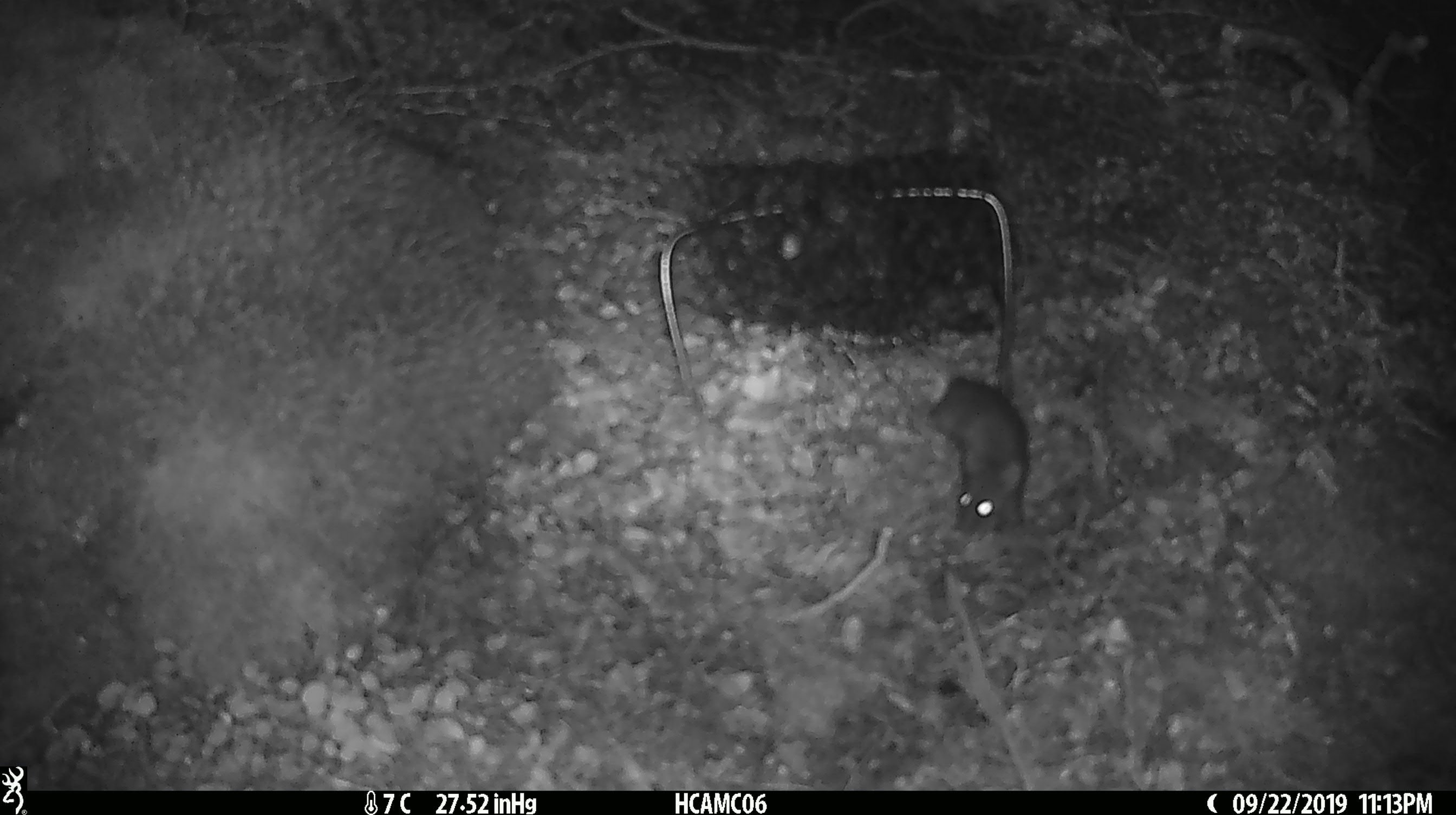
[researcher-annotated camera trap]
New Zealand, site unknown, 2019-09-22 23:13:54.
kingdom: Animalia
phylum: Chordata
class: Mammalia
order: Rodentia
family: Muridae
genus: Mus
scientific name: Mus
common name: mouse